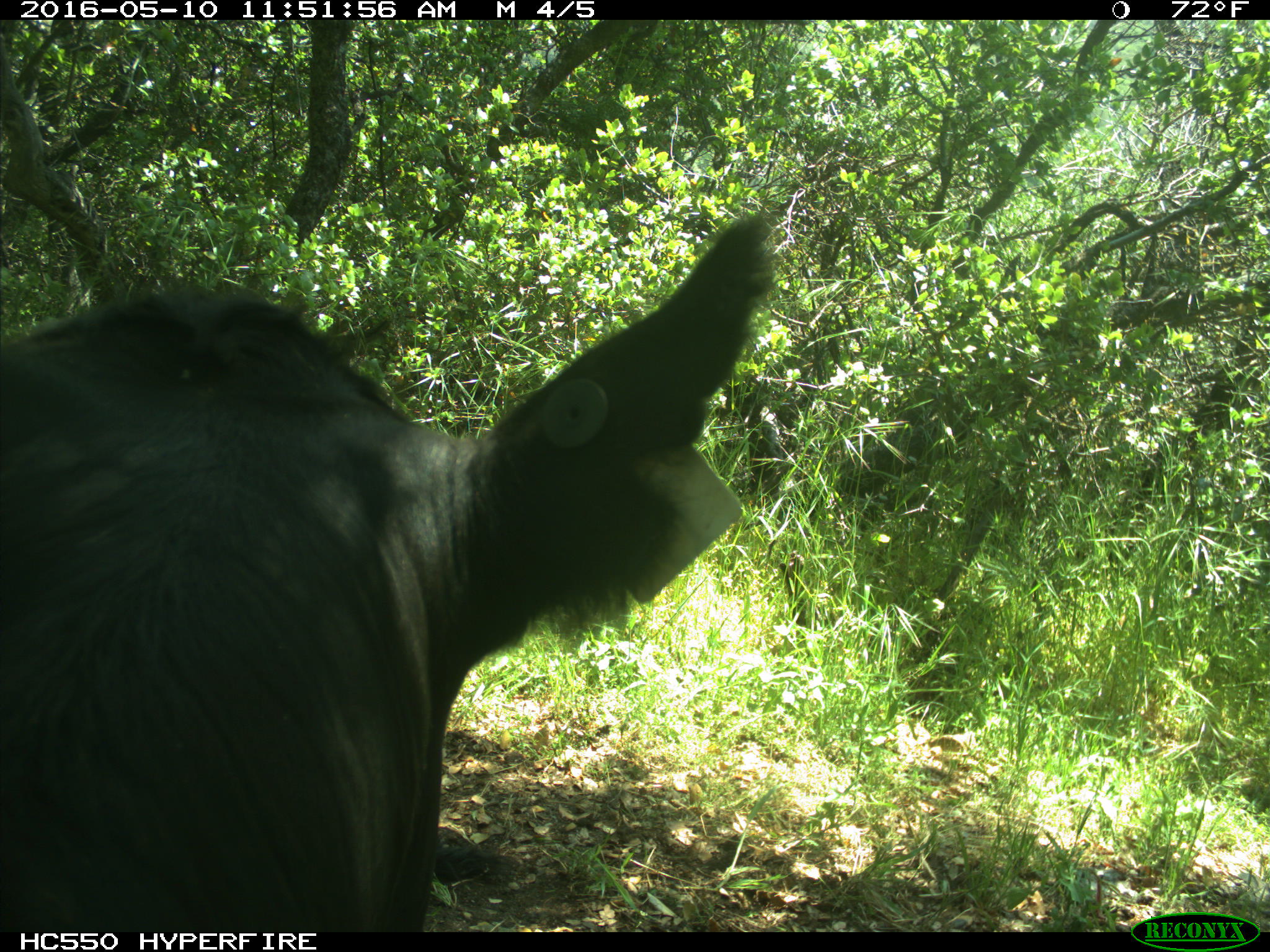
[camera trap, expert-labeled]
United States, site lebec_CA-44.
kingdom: Animalia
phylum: Chordata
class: Mammalia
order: Artiodactyla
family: Bovidae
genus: Bos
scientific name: Bos taurus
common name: domestic cow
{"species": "Bos taurus (domestic cow)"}